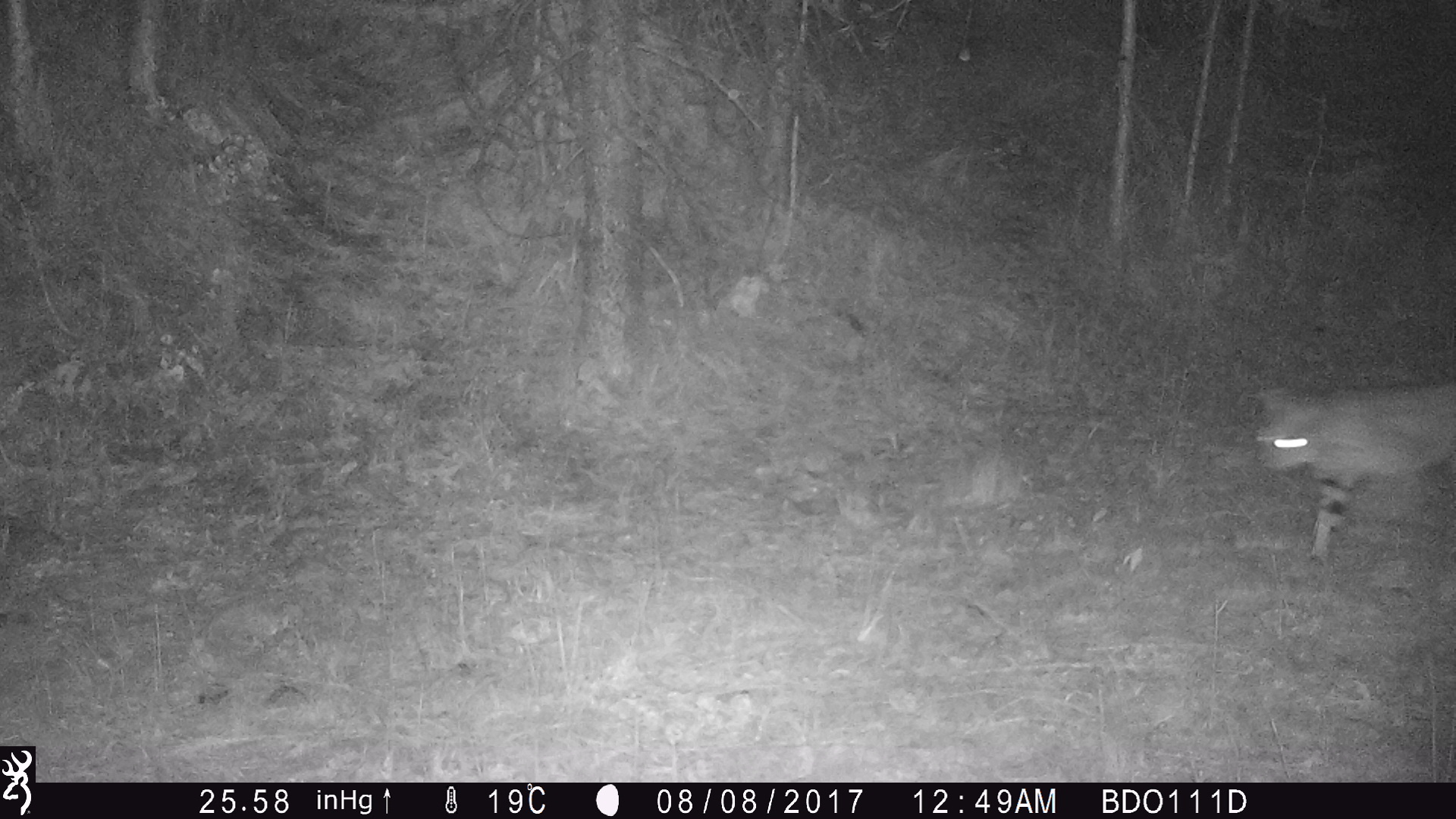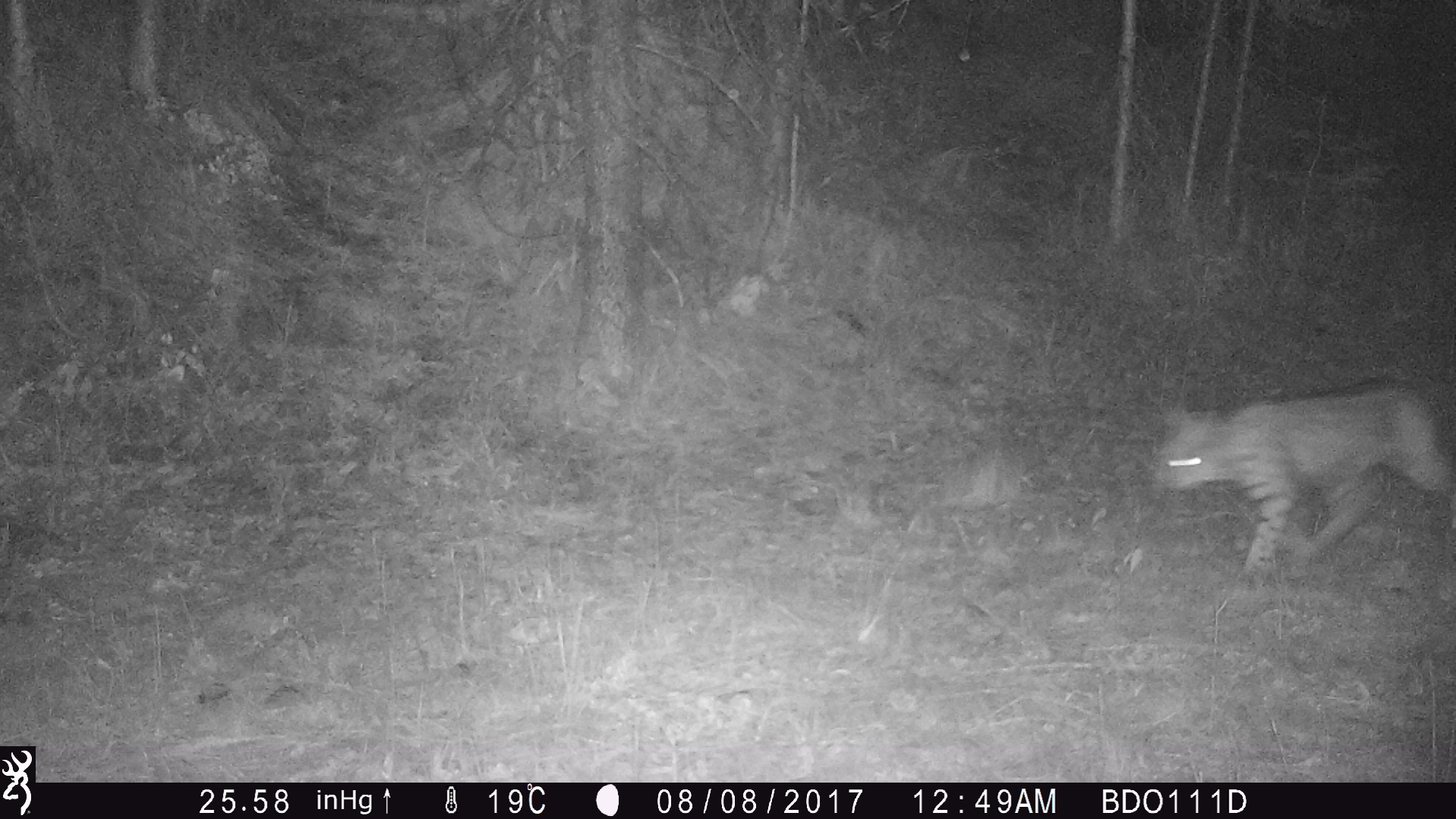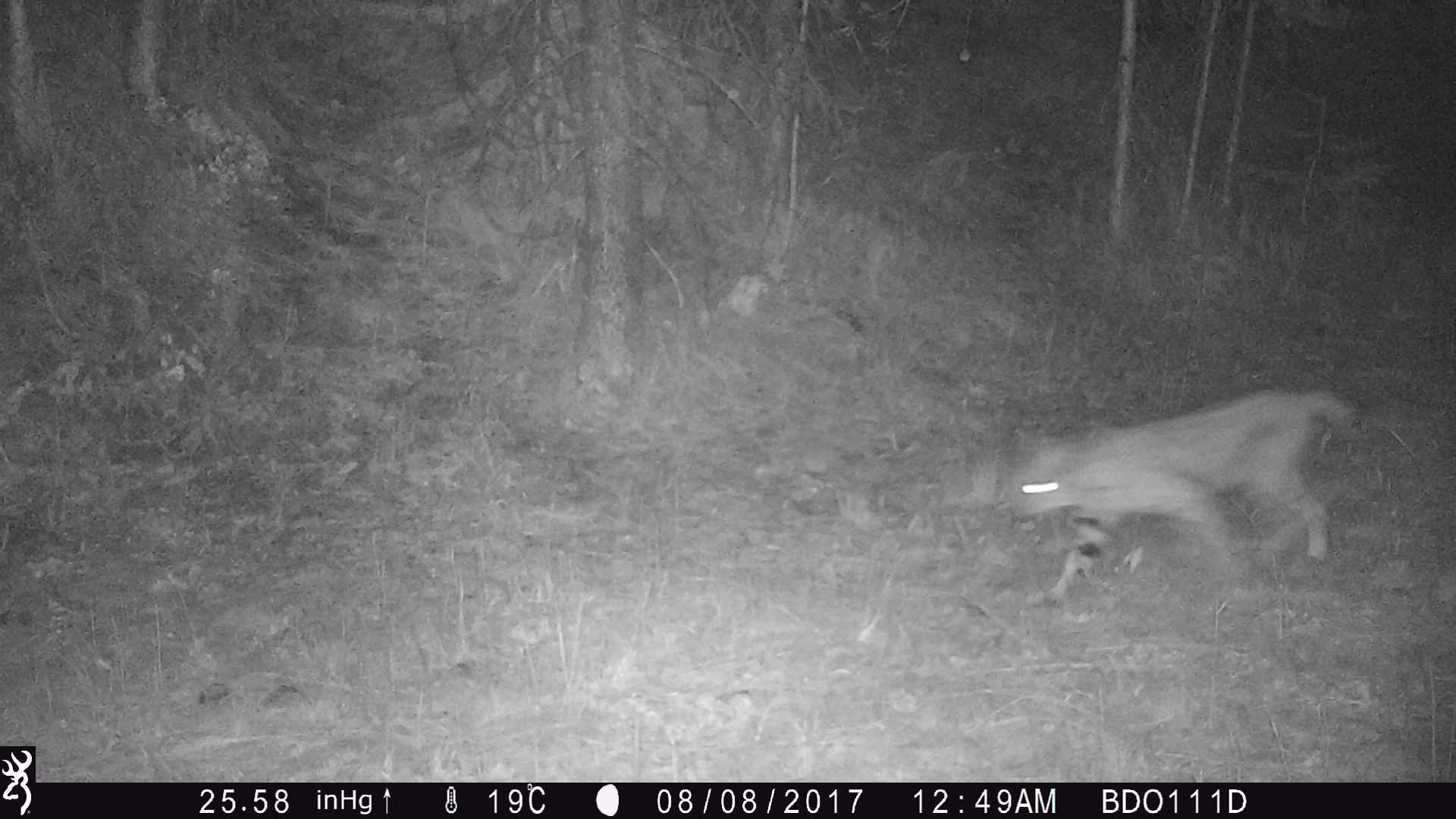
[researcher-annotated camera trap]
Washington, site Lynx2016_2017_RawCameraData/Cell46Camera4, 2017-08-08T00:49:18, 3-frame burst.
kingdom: Animalia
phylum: Chordata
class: Mammalia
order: Carnivora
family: Felidae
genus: Lynx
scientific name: Lynx rufus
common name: bobcat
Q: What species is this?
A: Lynx rufus (bobcat).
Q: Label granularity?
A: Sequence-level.